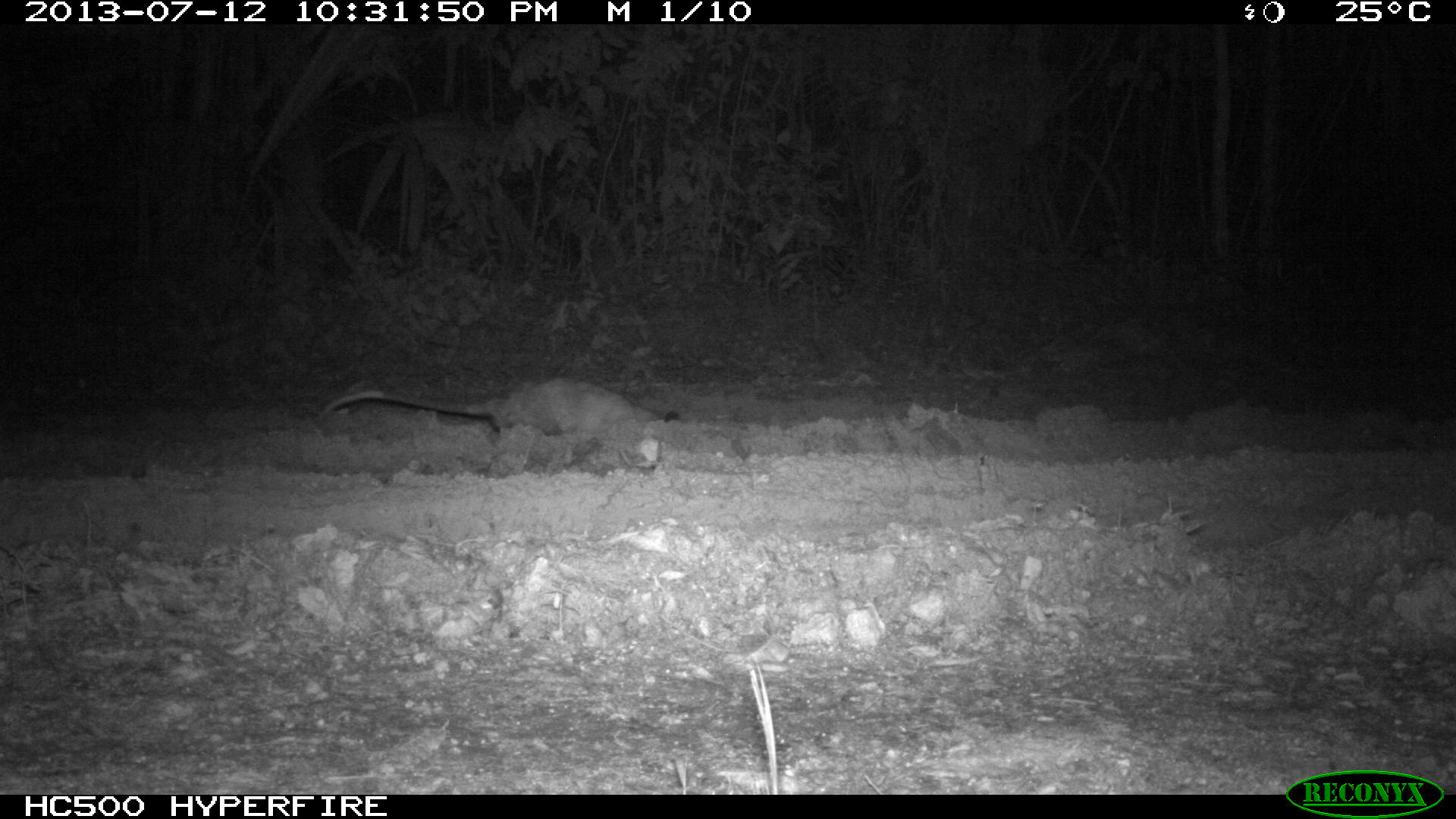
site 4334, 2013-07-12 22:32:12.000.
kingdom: Animalia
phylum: Chordata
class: Mammalia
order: Didelphimorphia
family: Didelphidae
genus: Didelphis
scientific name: Didelphis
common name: american opossums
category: didelphis sp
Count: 1.